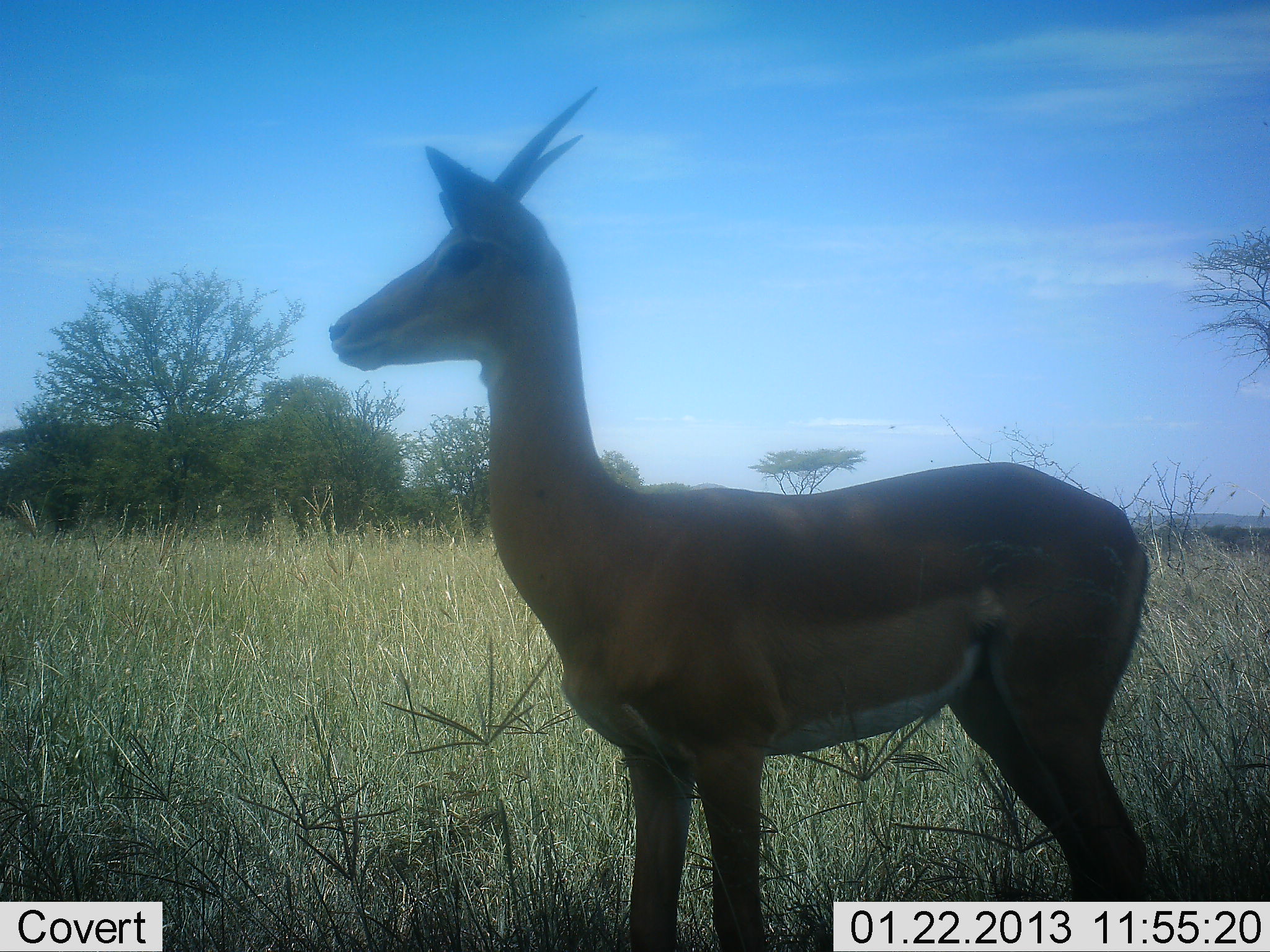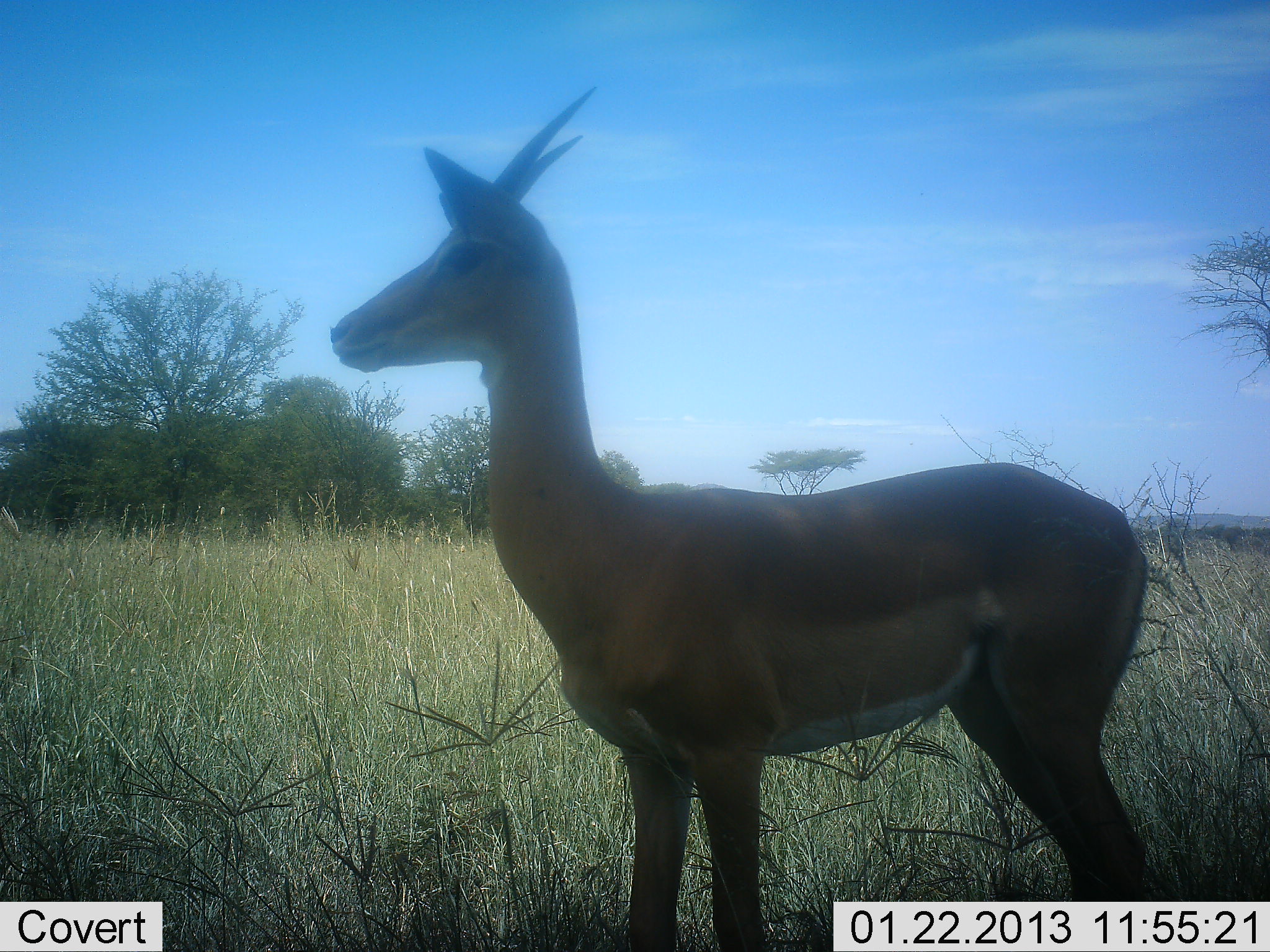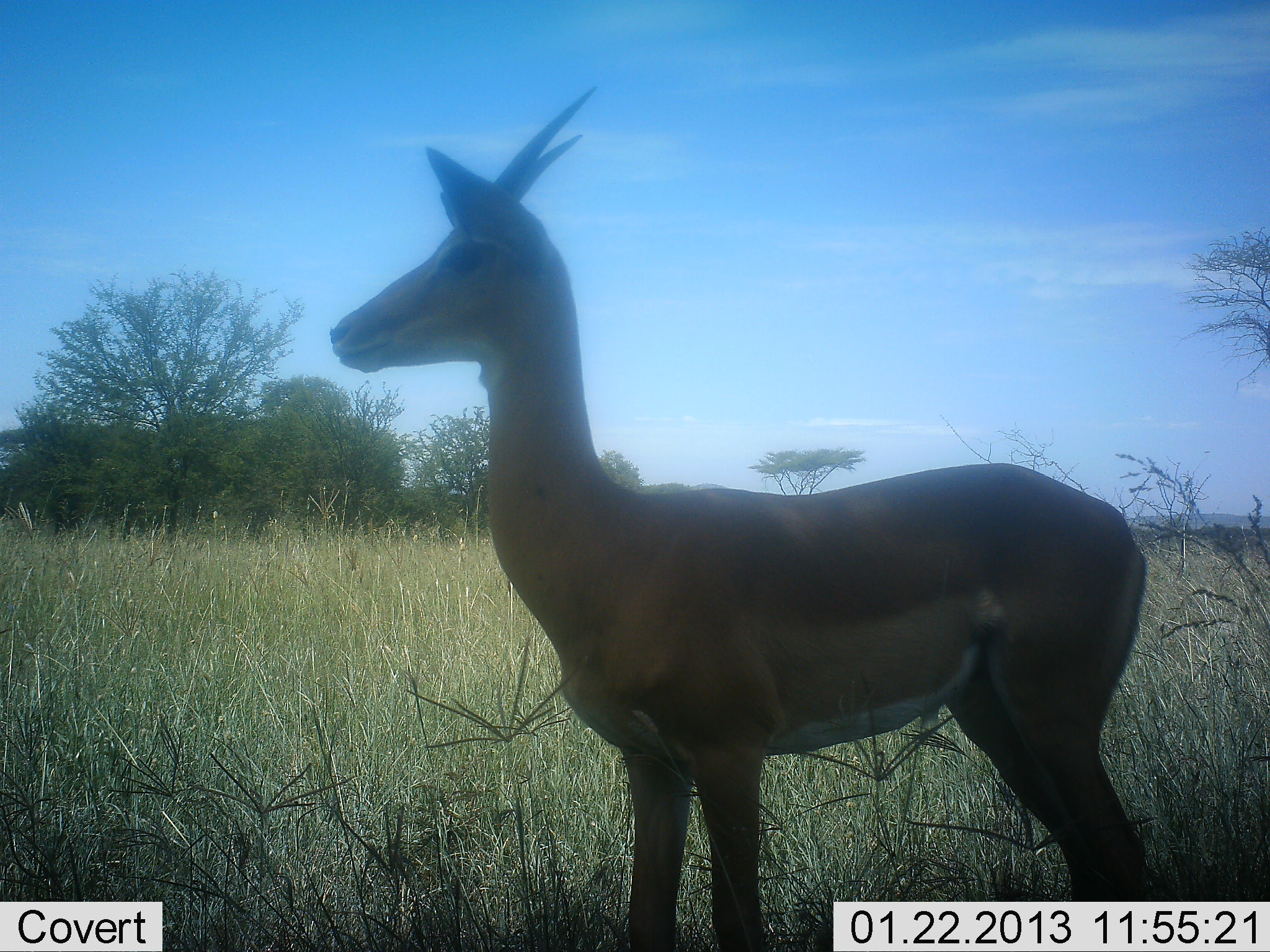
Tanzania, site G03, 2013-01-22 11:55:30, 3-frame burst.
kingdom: Animalia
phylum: Chordata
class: Mammalia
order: Artiodactyla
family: Bovidae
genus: Nanger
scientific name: Nanger granti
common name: grant's gazelle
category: gazellegrants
Gazellegrants (grant's gazelle) (Nanger granti), count 1. Behavior (volunteer vote fractions): standing 100%, resting 0%, moving 0%, interacting 0%. Young present (vote fraction): 0%. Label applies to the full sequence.